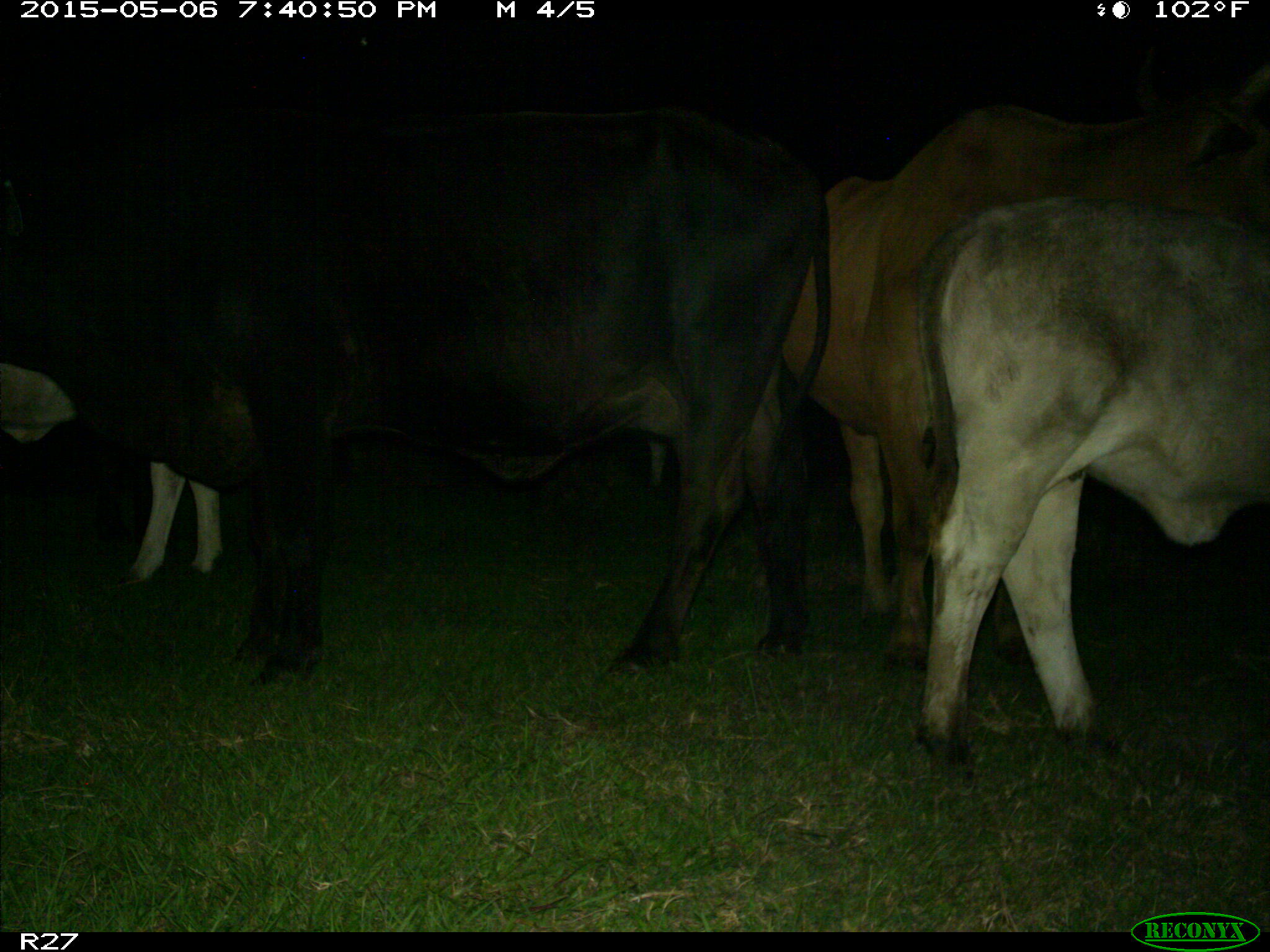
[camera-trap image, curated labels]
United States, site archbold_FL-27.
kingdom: Animalia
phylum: Chordata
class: Mammalia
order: Artiodactyla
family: Bovidae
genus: Bos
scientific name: Bos taurus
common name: domestic cow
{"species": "Bos taurus (domestic cow)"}